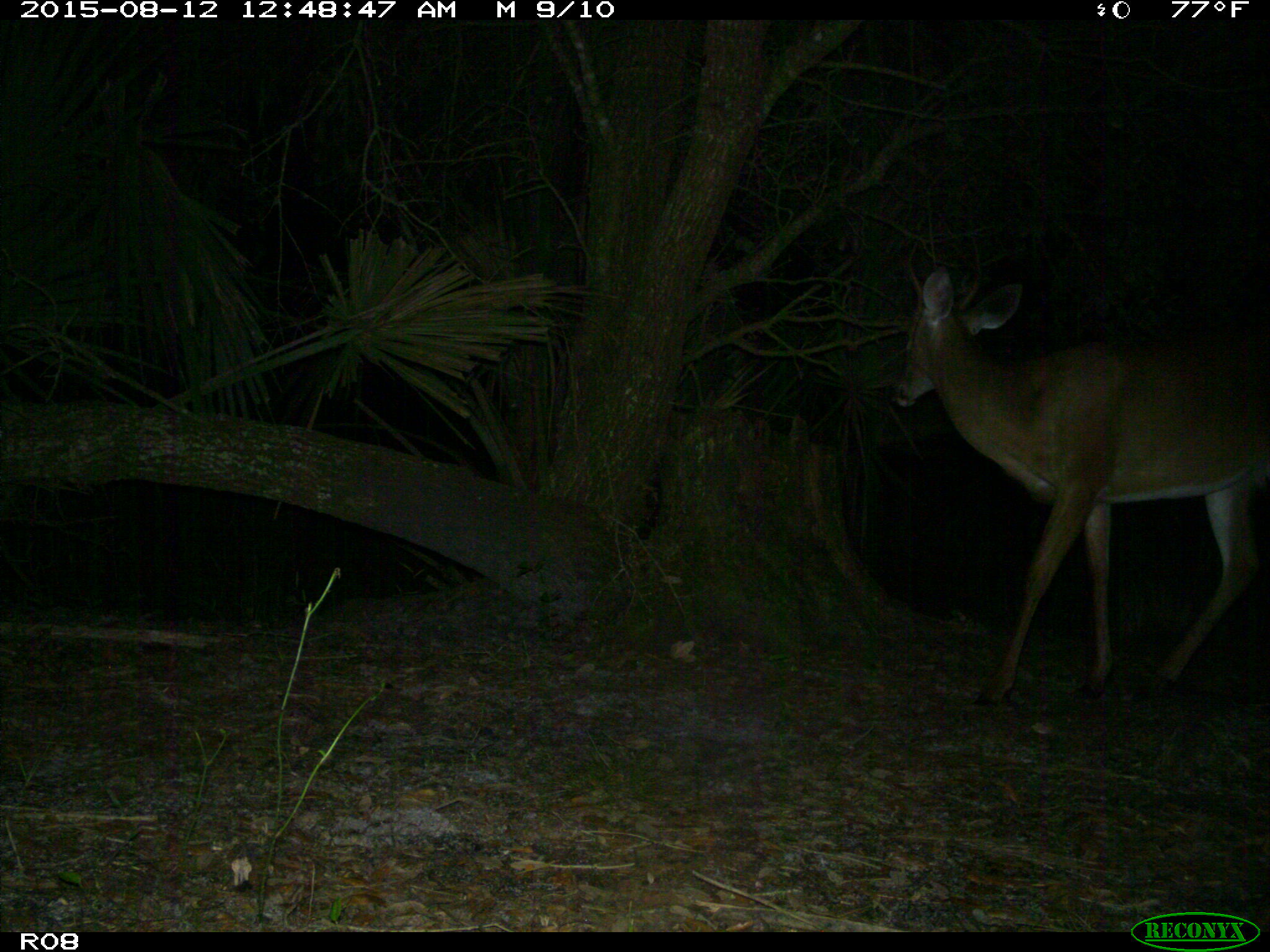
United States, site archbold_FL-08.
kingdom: Animalia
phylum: Chordata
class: Mammalia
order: Artiodactyla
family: Cervidae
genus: Odocoileus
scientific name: Odocoileus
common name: deer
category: unidentified deer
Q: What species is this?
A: Unidentified deer (deer) (Odocoileus).